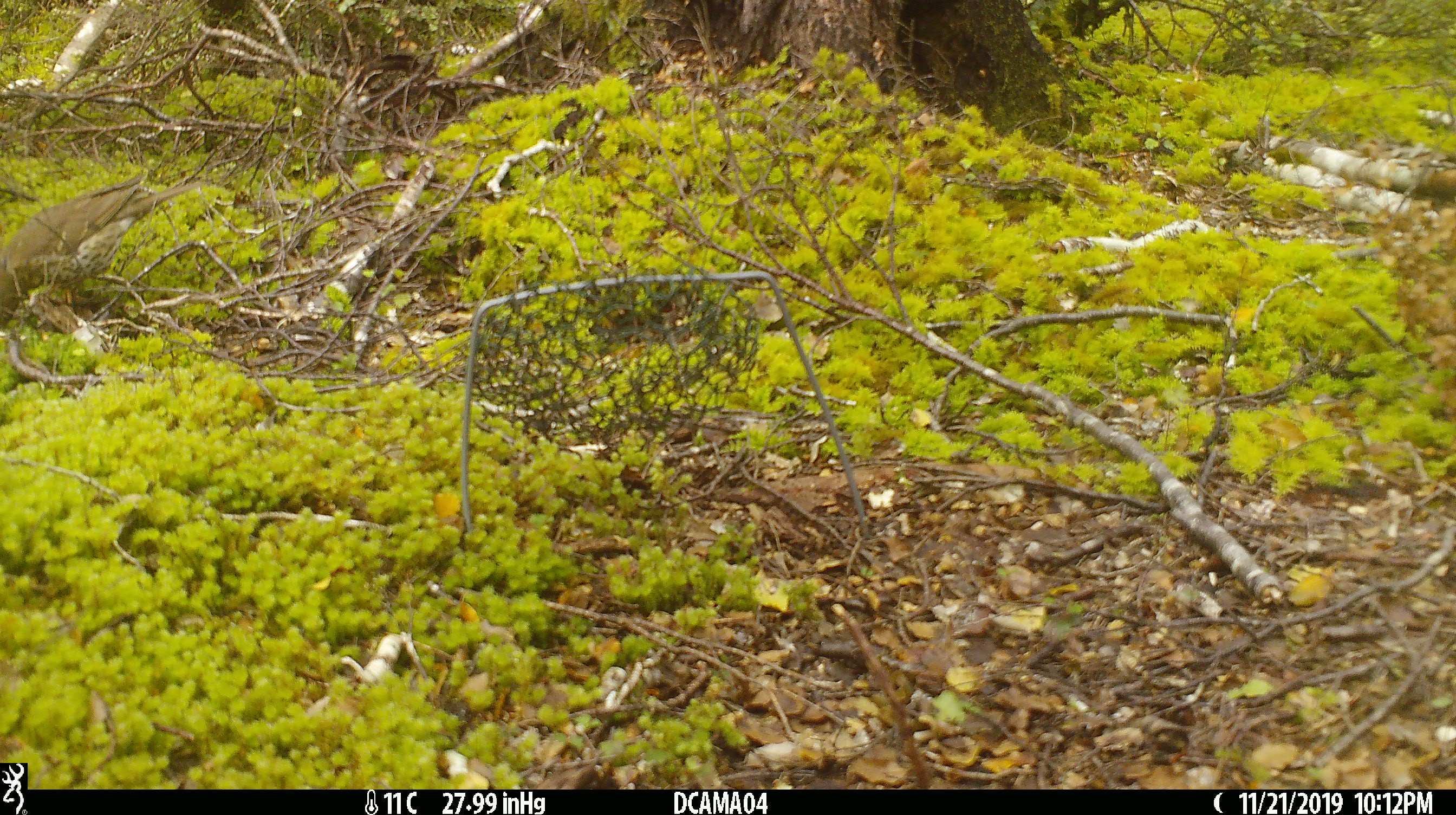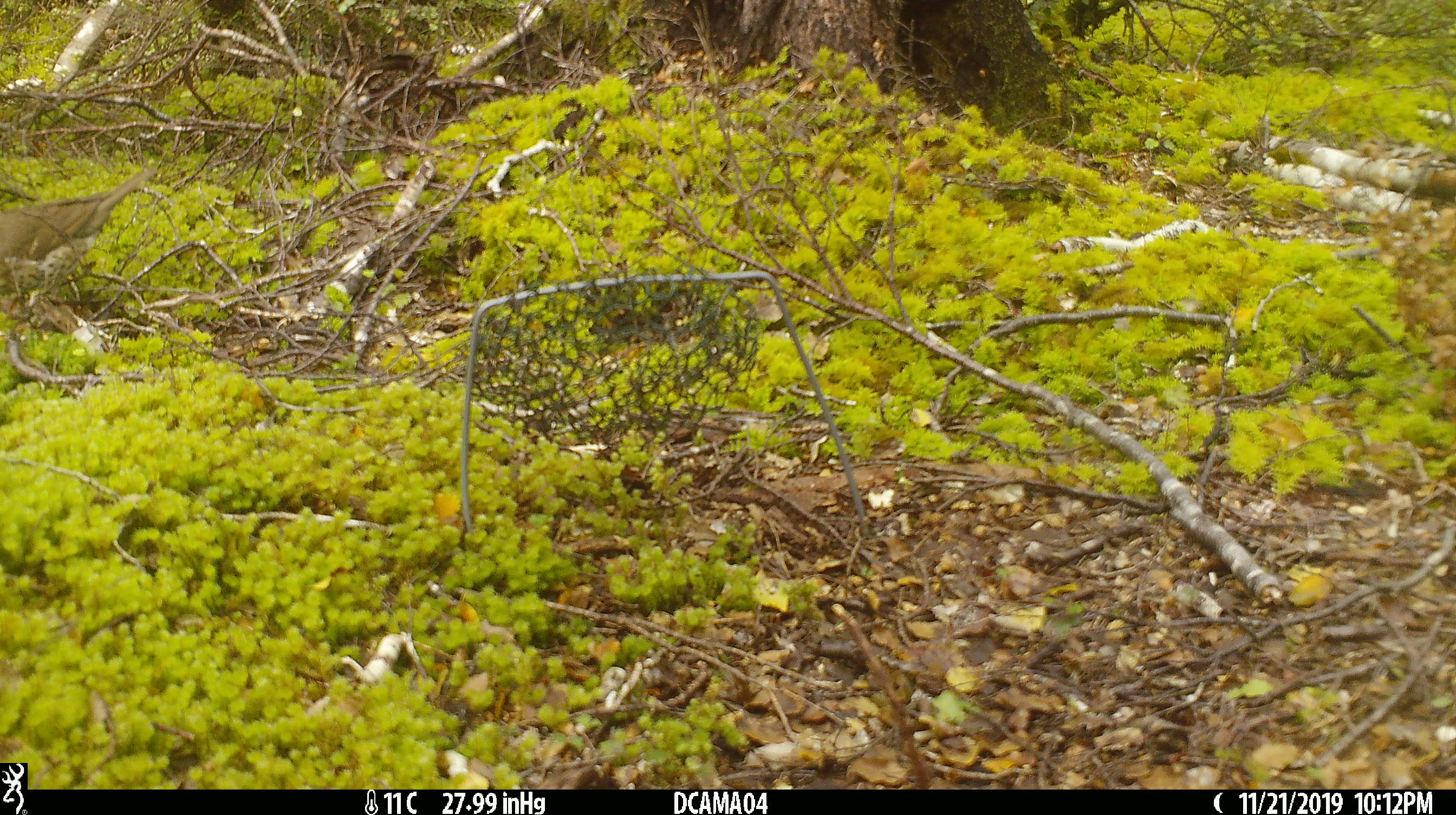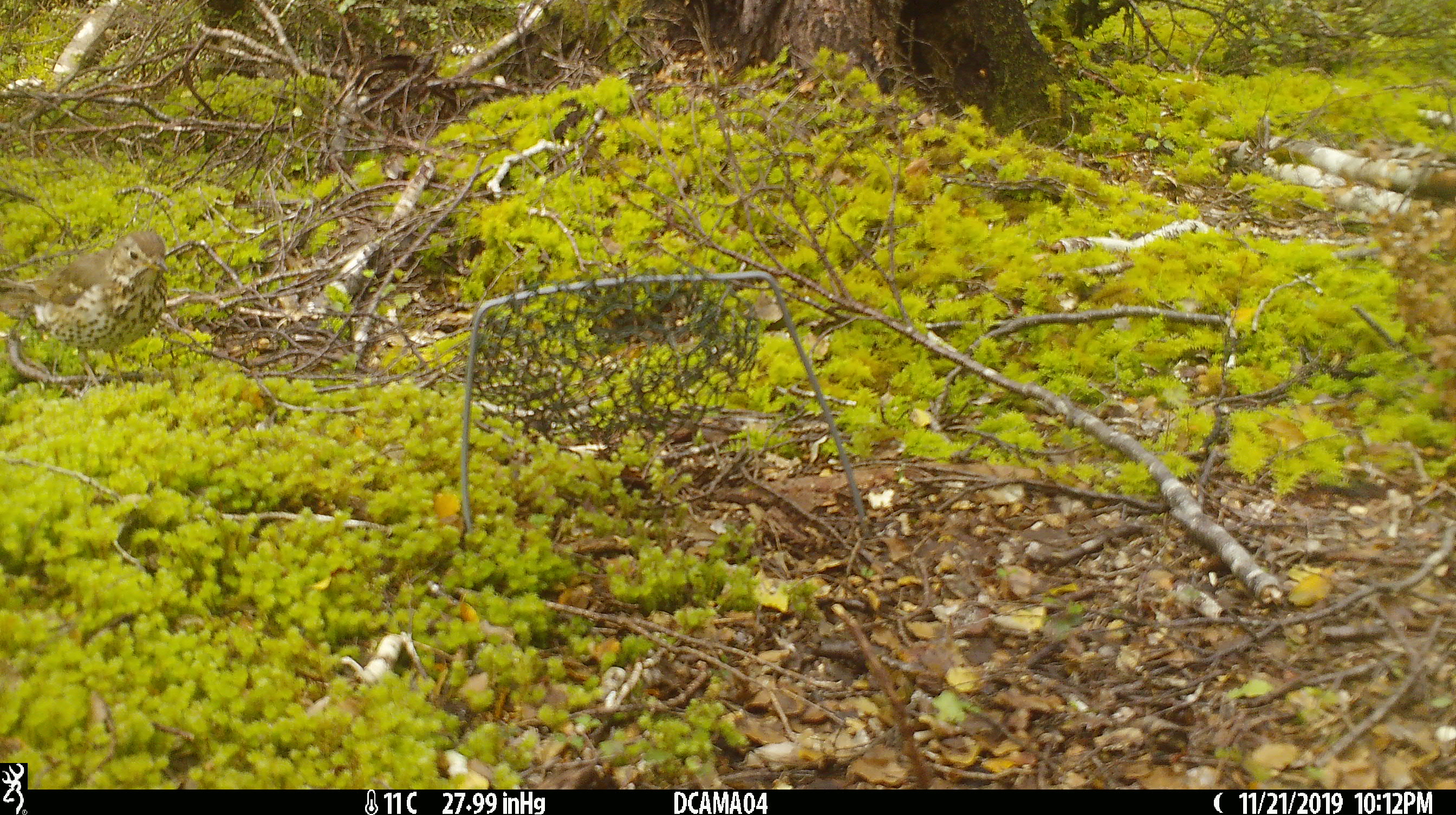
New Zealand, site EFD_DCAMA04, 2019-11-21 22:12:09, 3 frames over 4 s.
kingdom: Animalia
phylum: Chordata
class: Aves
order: Passeriformes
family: Turdidae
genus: Turdus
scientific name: Turdus philomelos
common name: song thrush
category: thrush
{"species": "thrush (song thrush) (Turdus philomelos)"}